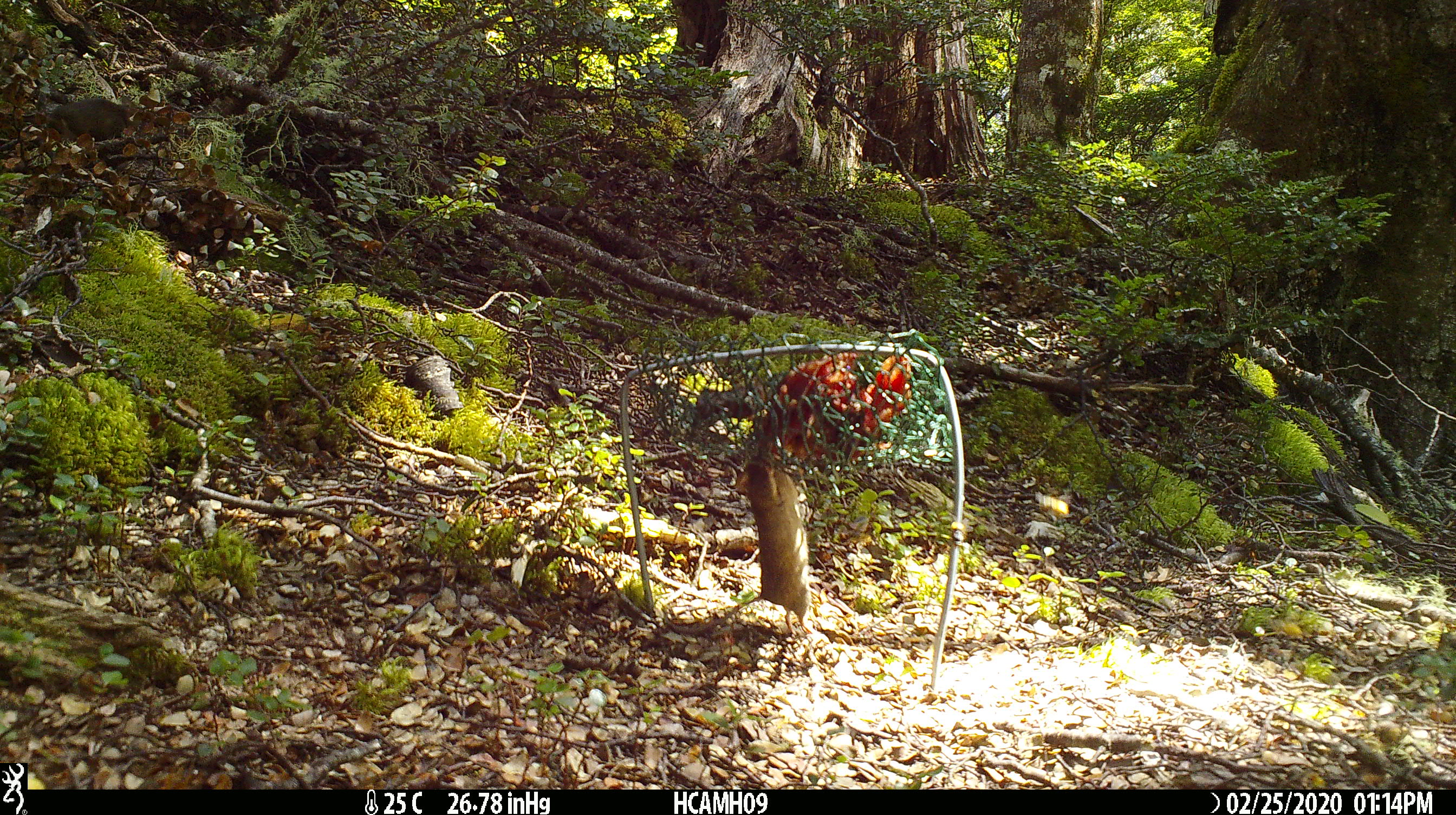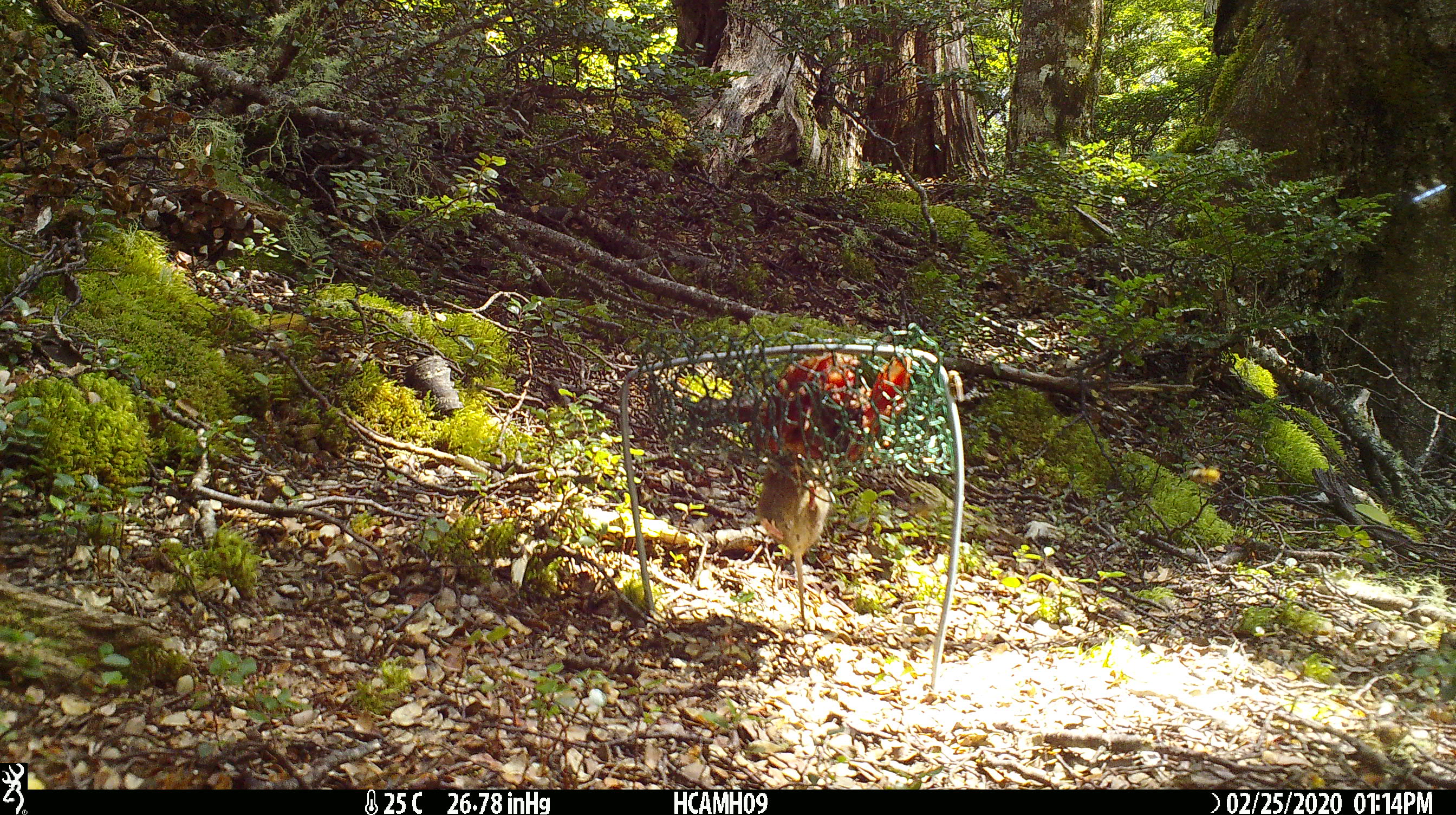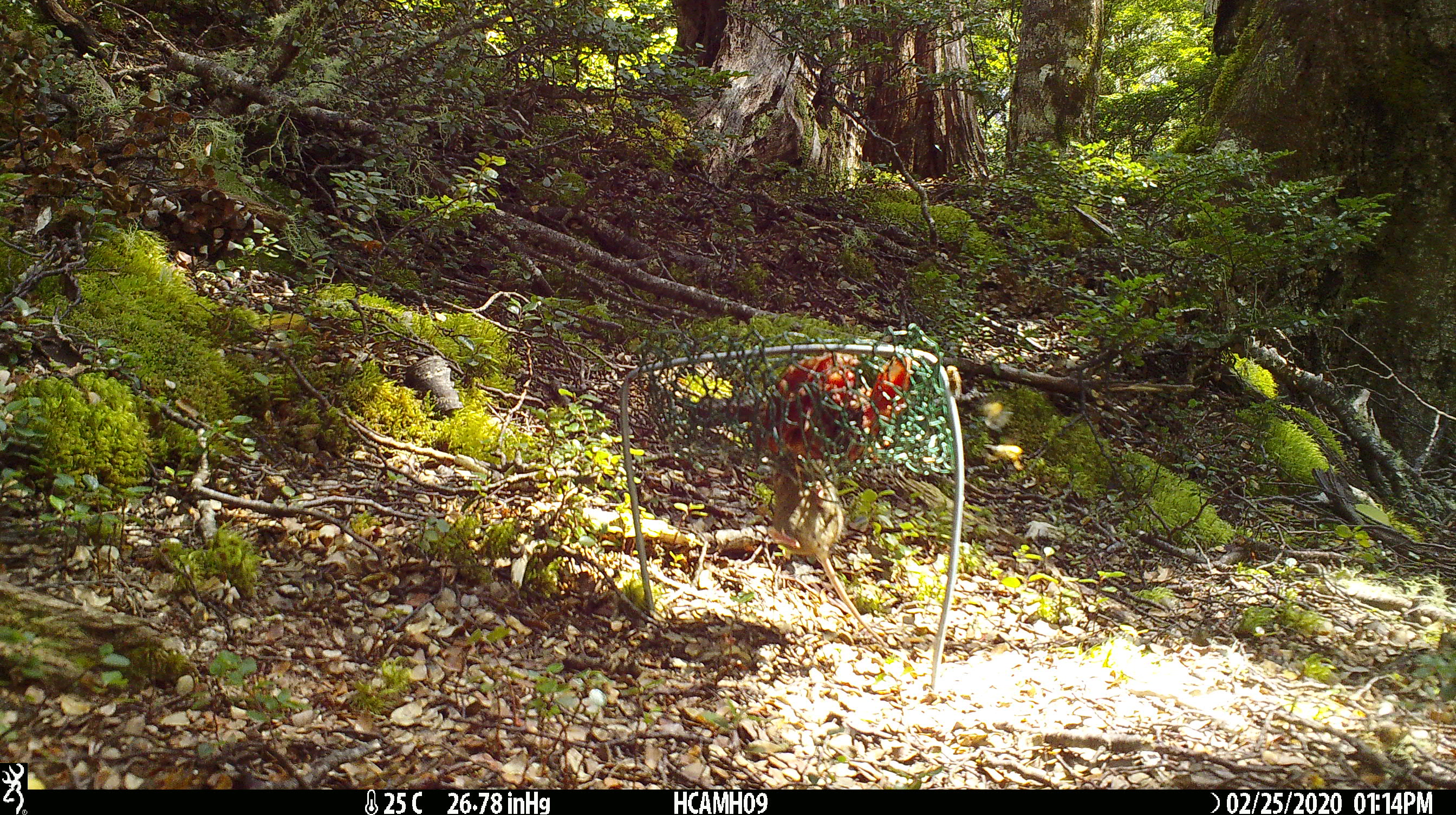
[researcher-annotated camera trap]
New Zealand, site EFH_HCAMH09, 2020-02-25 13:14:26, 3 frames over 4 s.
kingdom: Animalia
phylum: Chordata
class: Mammalia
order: Rodentia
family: Muridae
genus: Mus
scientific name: Mus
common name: mouse